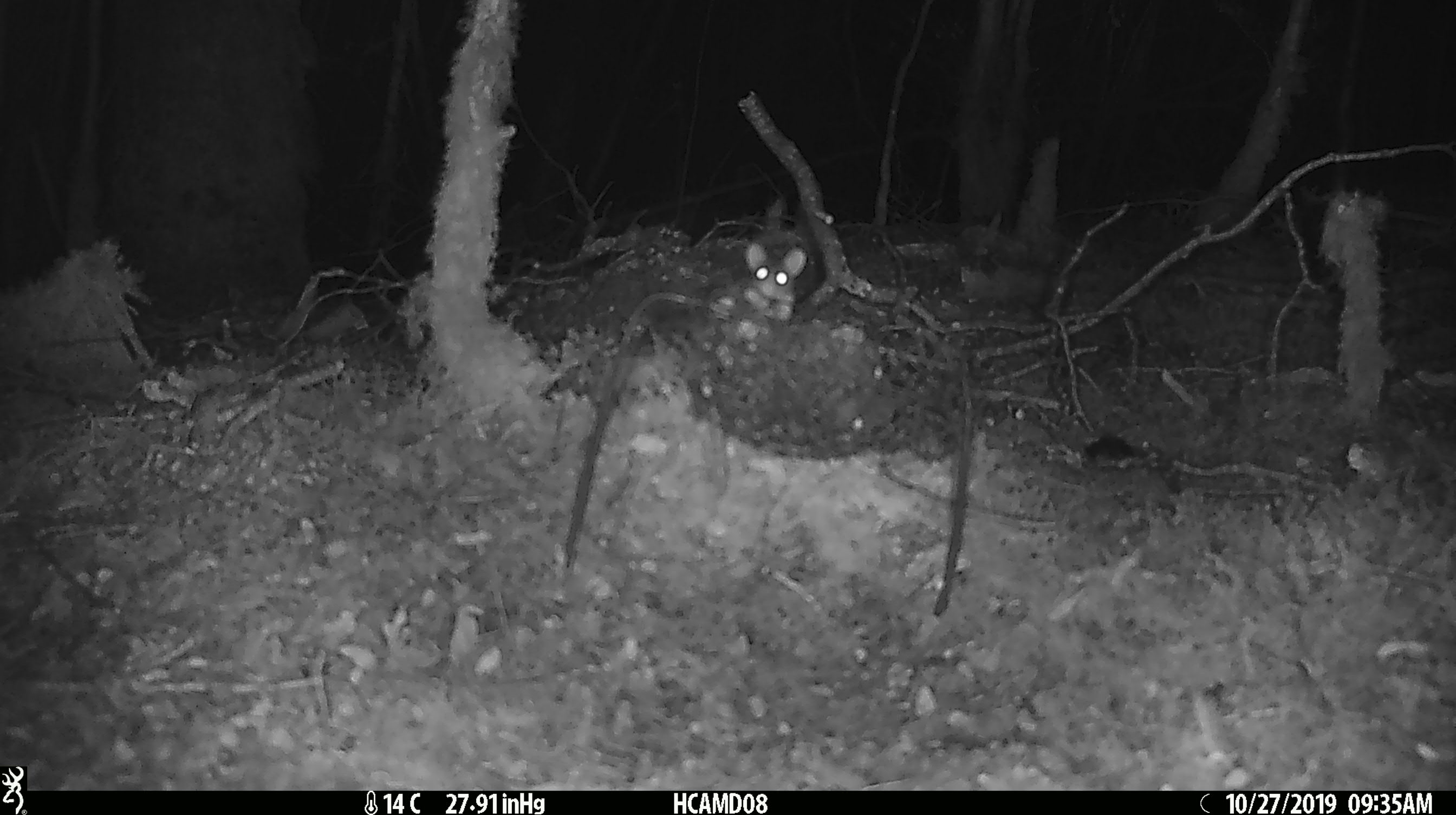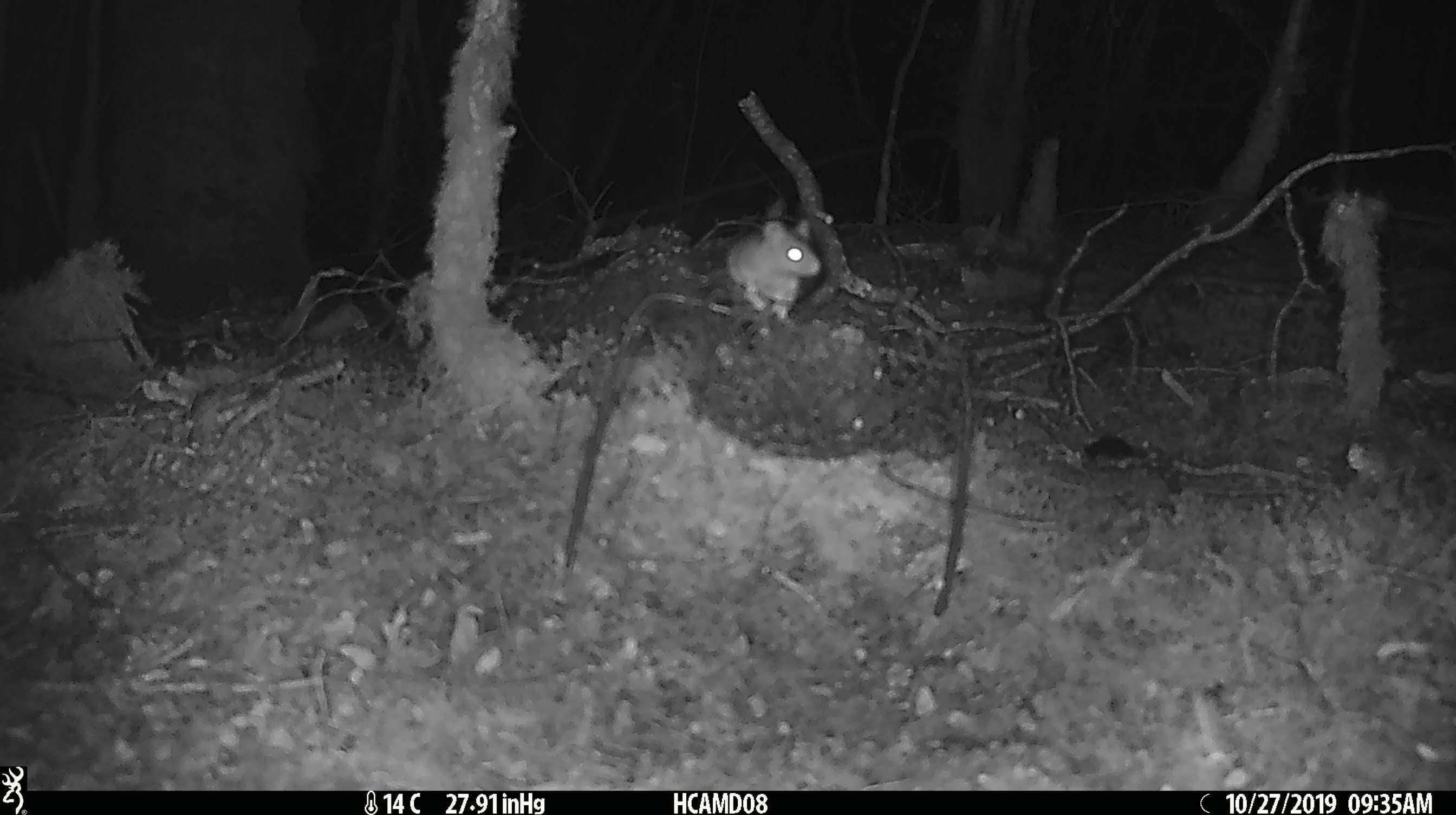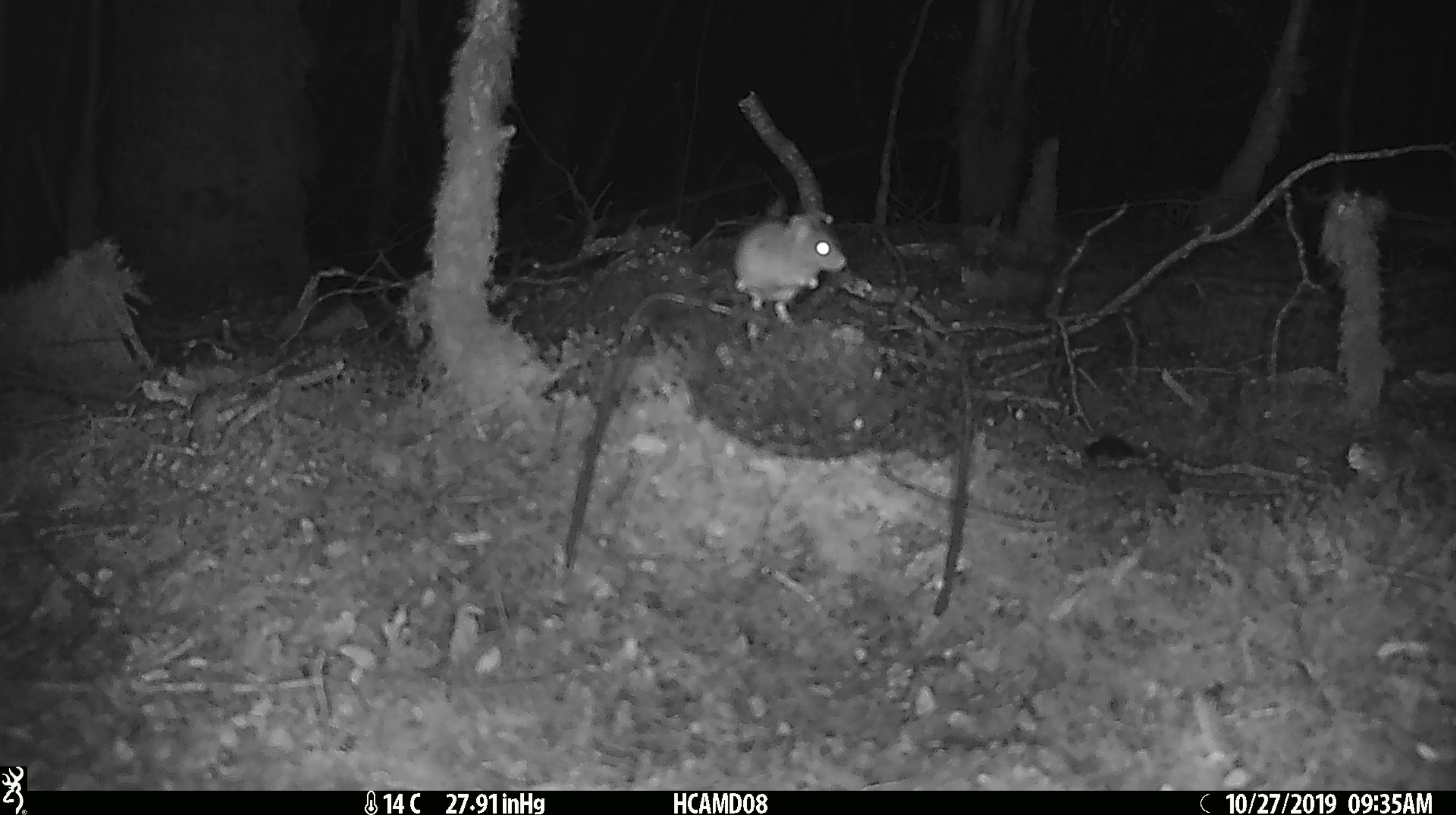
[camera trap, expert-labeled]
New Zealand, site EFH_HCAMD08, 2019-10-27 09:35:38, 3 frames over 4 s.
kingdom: Animalia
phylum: Chordata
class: Mammalia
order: Rodentia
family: Muridae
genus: Mus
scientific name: Mus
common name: mouse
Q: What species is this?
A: Mouse (Mus).